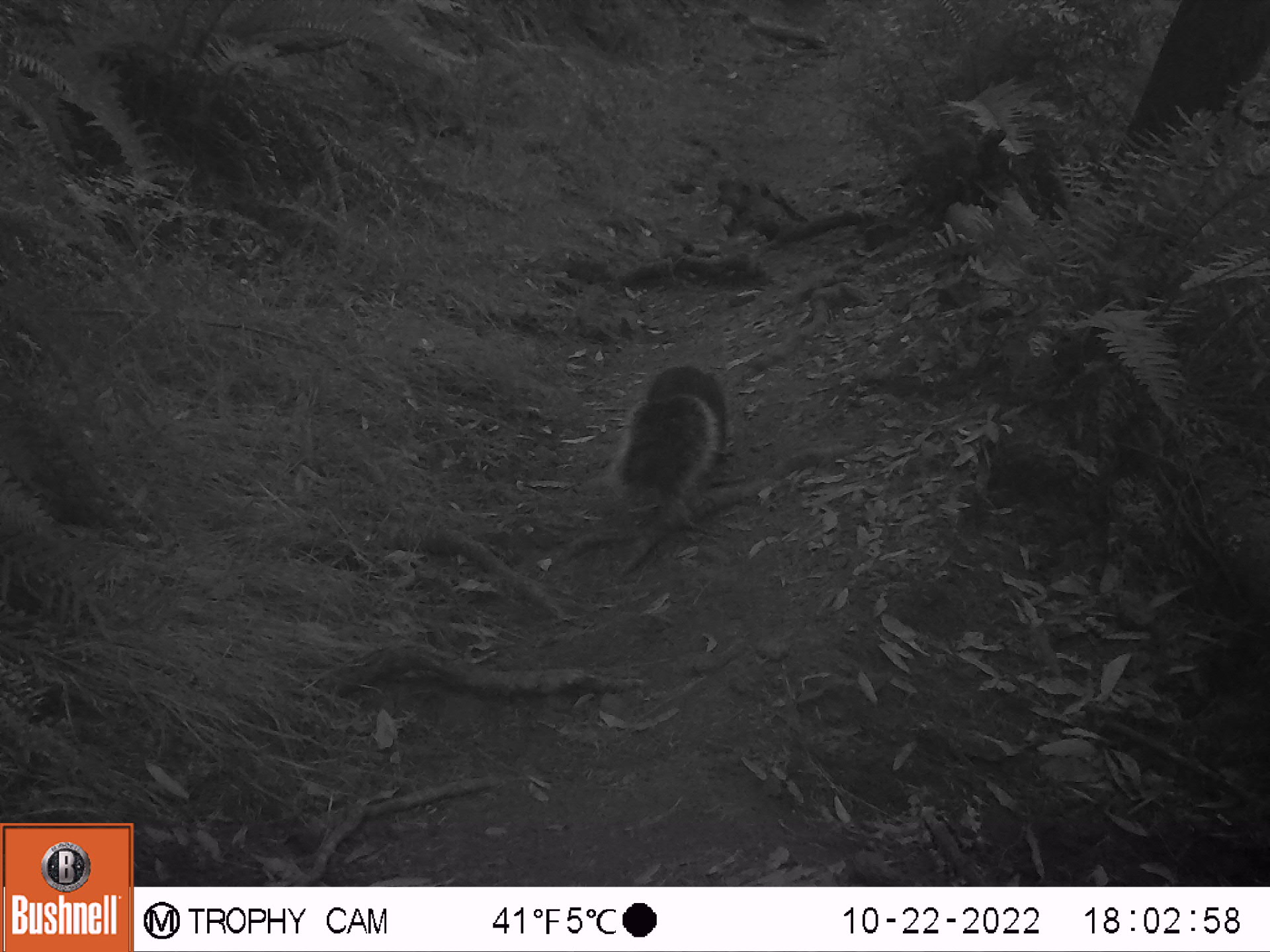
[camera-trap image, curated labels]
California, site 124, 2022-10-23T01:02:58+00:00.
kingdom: Animalia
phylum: Chordata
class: Mammalia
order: Rodentia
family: Sciuridae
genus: Sciurus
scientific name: Sciurus griseus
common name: western gray squirrel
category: western grey squirrel